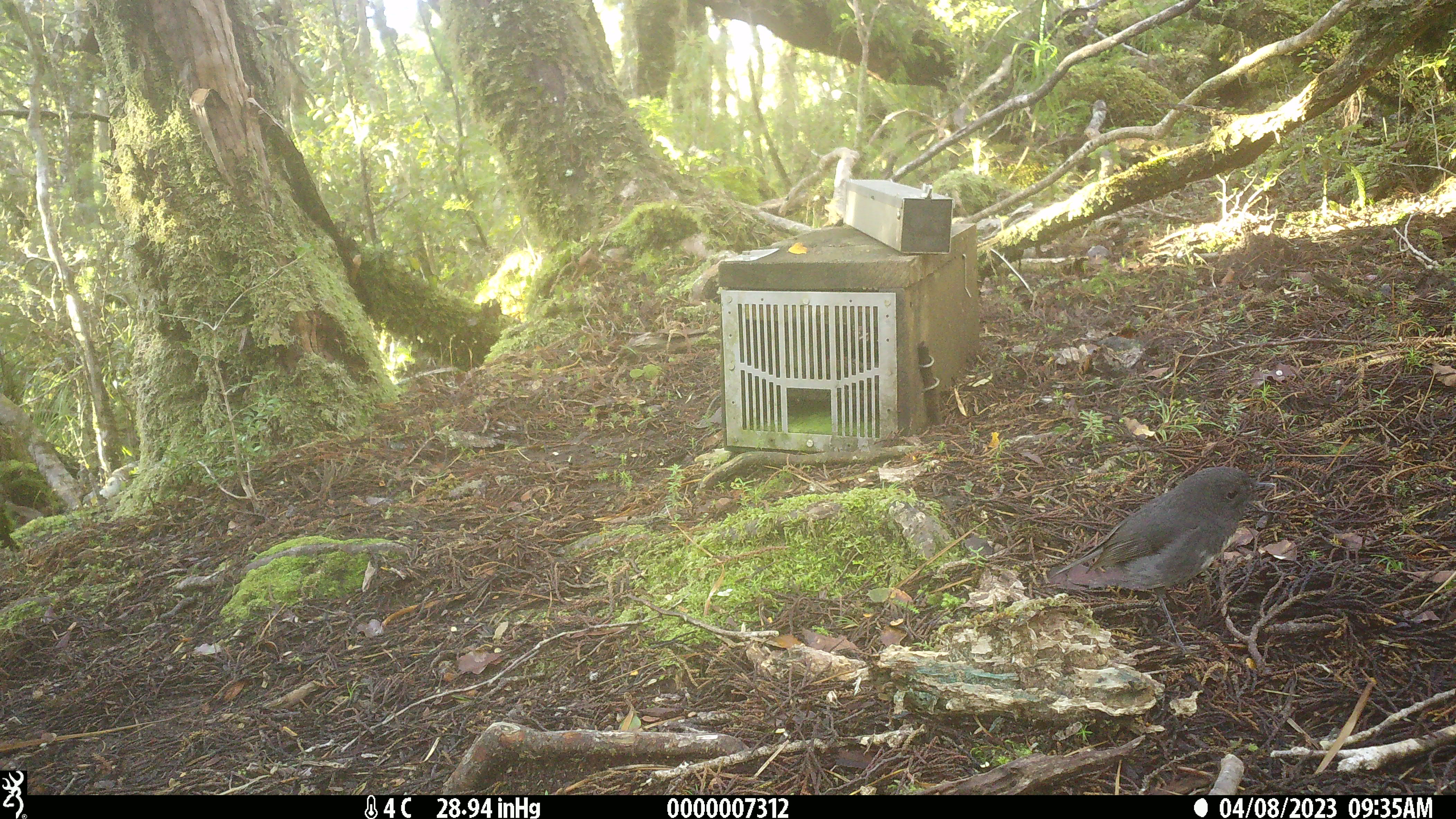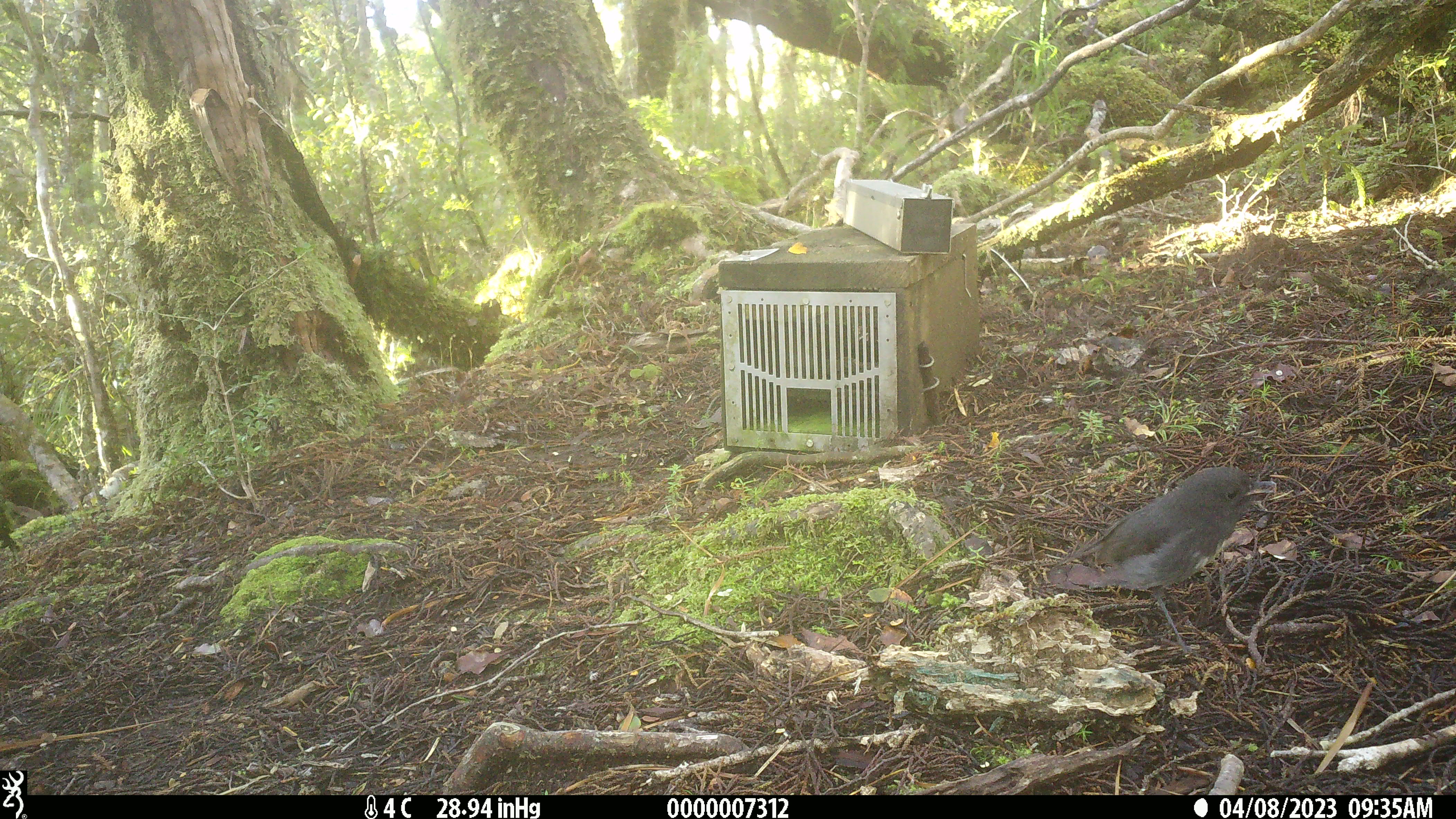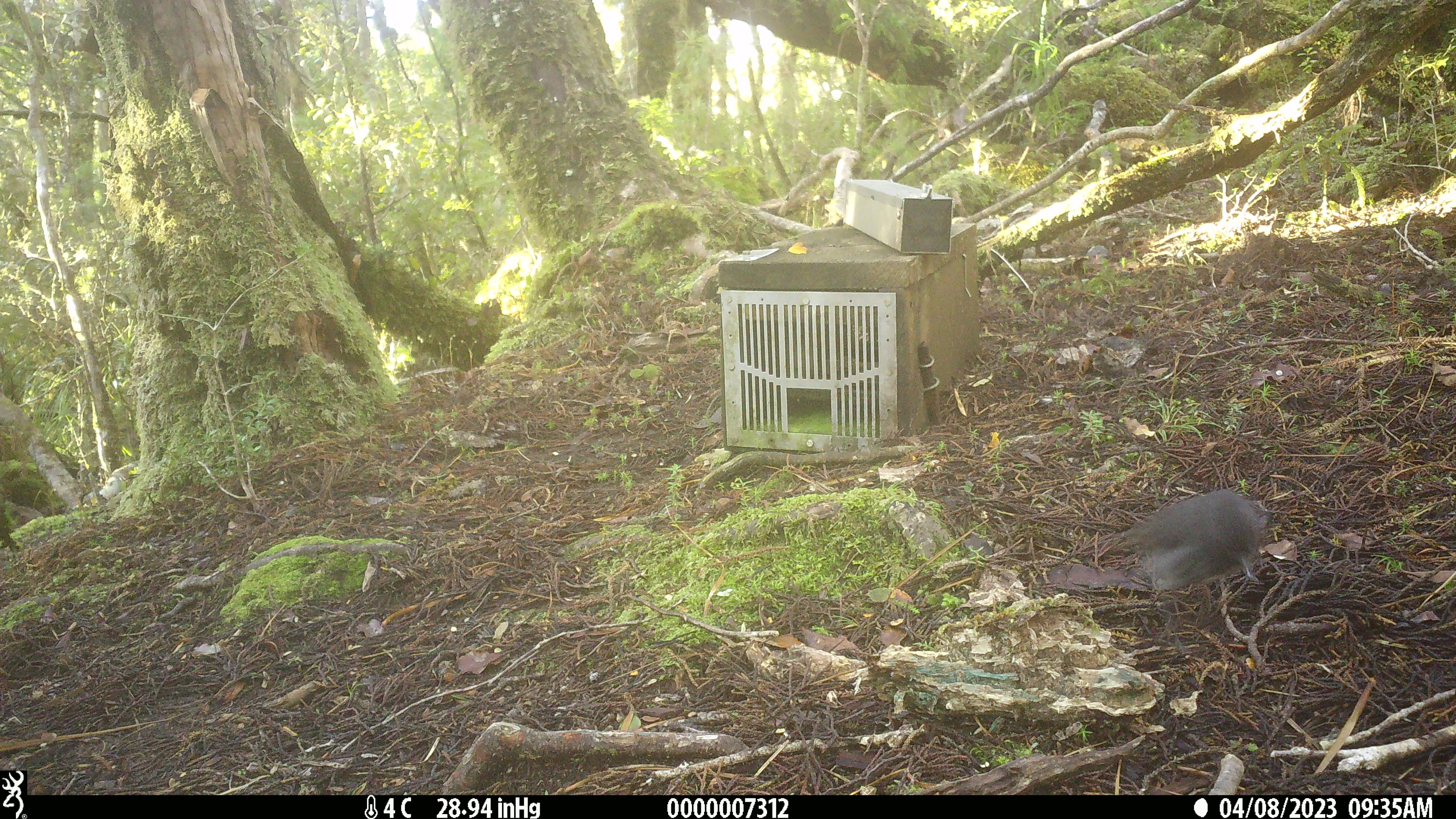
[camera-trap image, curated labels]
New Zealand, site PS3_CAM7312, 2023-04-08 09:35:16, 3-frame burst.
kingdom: Animalia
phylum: Chordata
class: Aves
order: Passeriformes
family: Petroicidae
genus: Petroica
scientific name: Petroica australis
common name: new zealand robin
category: robin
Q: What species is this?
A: Robin (new zealand robin) (Petroica australis).